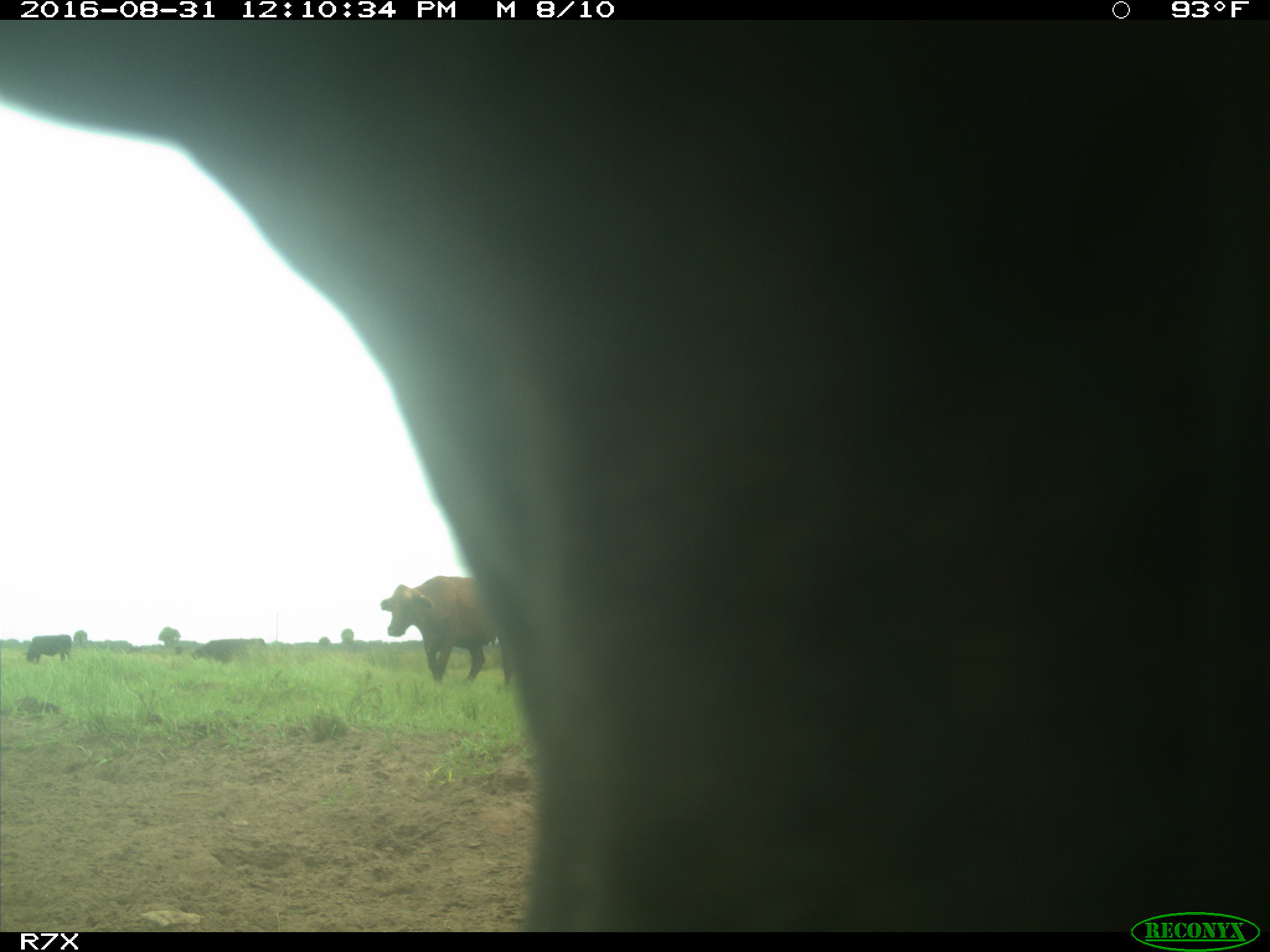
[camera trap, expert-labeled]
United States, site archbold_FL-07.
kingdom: Animalia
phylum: Chordata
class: Mammalia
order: Artiodactyla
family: Bovidae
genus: Bos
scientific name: Bos taurus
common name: domestic cow